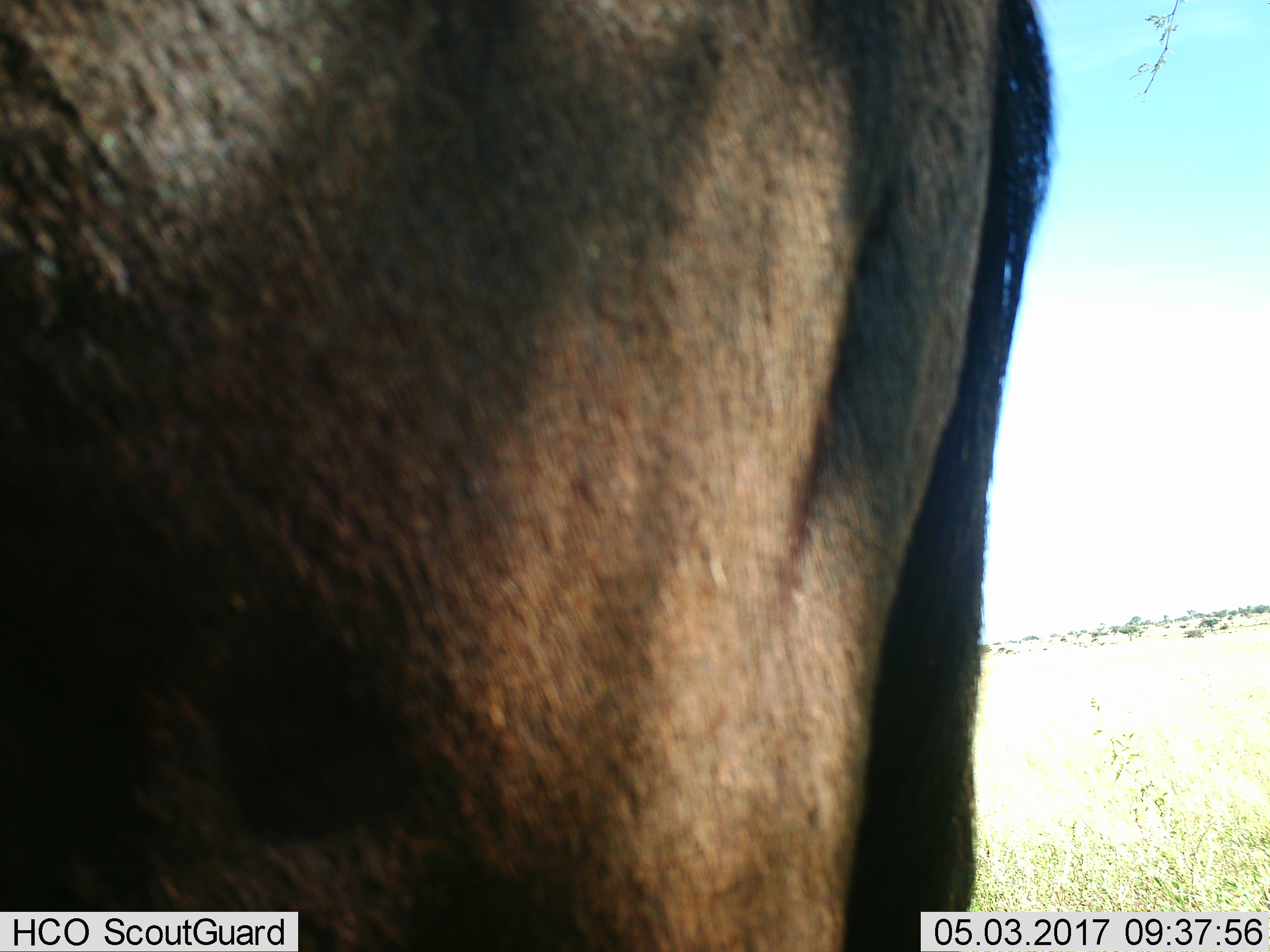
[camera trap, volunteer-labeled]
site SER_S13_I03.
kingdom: Animalia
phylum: Chordata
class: Mammalia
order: Artiodactyla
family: Bovidae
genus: Connochaetes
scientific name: Connochaetes taurinus taurinus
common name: blue wildebeest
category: wildebeestblue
Wildebeestblue (blue wildebeest) (Connochaetes taurinus taurinus), count 1. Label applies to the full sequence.